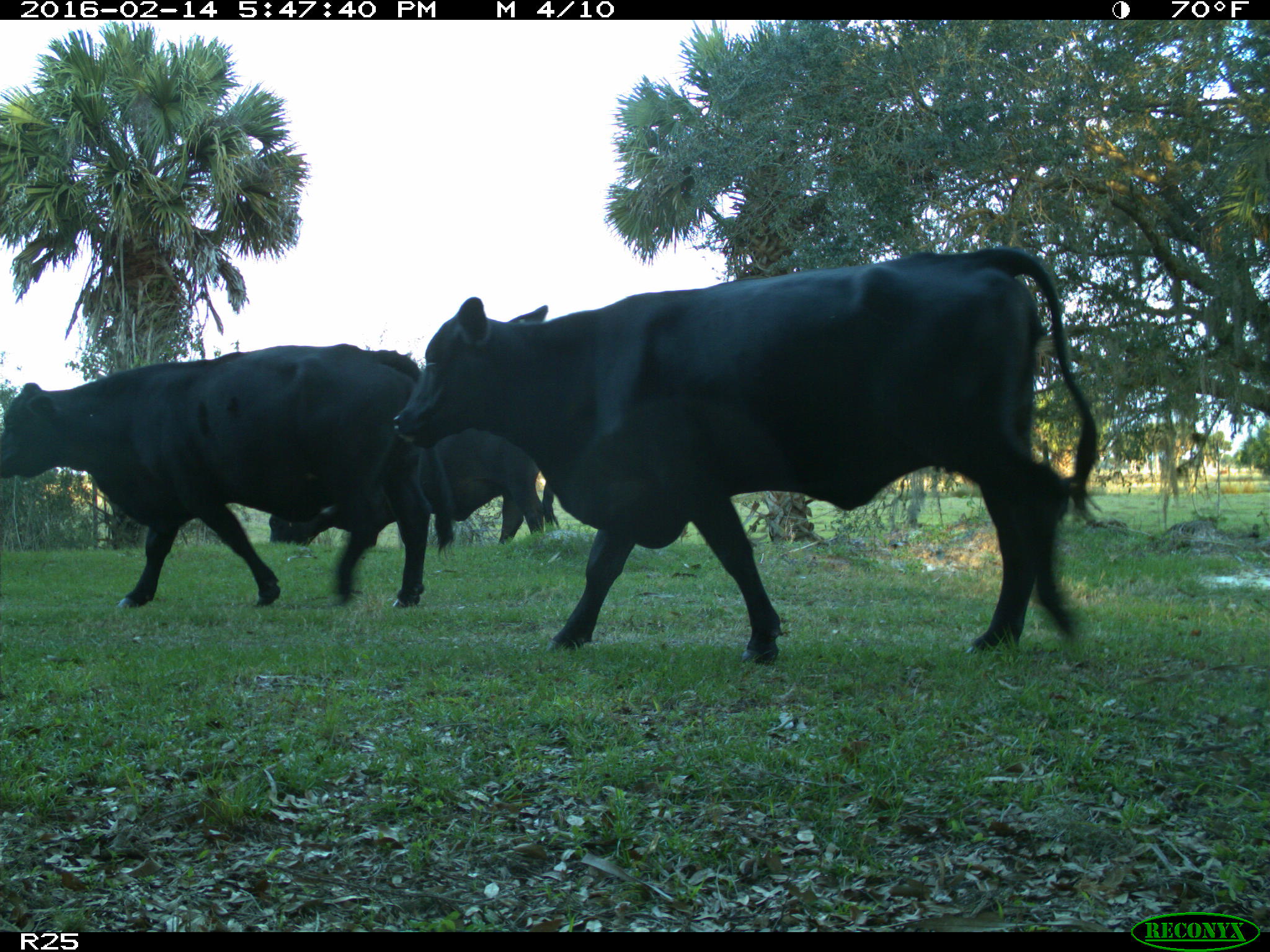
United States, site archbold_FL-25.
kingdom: Animalia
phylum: Chordata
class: Mammalia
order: Artiodactyla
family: Bovidae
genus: Bos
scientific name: Bos taurus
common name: domestic cow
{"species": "Bos taurus (domestic cow)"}